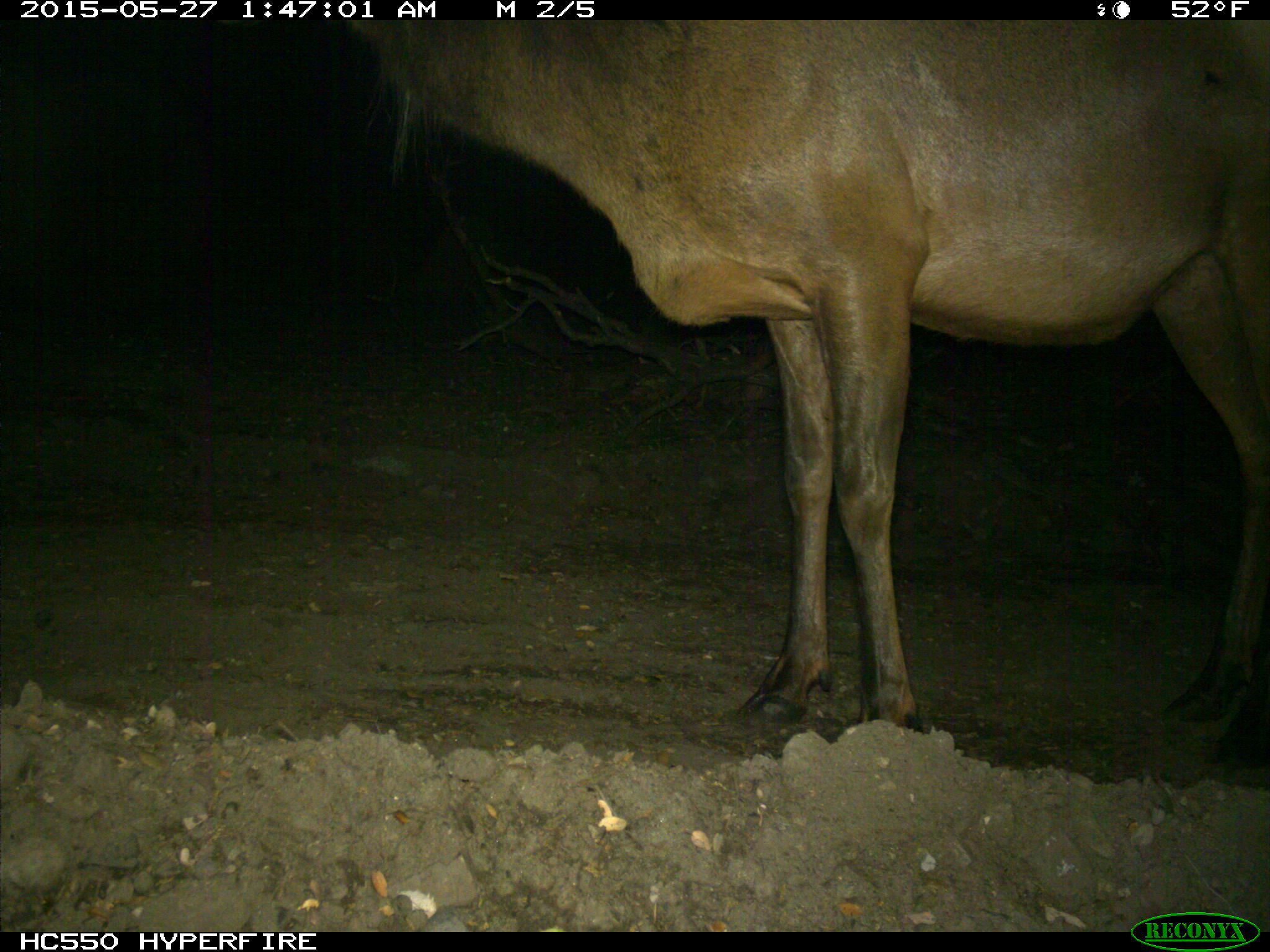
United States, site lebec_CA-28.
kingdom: Animalia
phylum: Chordata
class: Mammalia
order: Artiodactyla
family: Cervidae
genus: Cervus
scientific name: Cervus canadensis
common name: elk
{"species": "Cervus canadensis (elk)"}